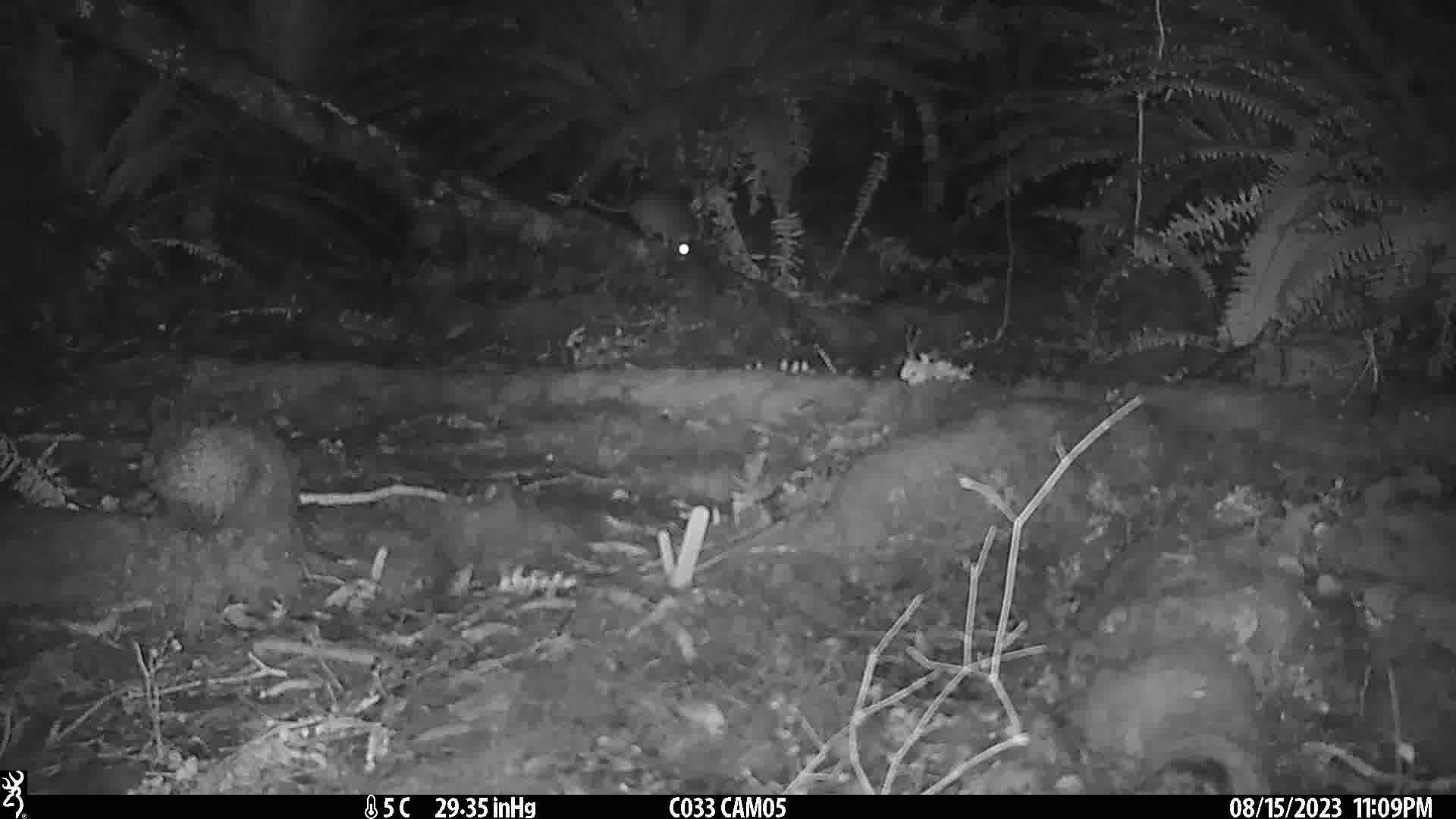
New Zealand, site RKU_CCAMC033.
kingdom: Animalia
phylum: Chordata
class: Mammalia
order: Rodentia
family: Muridae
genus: Rattus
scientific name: Rattus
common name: rat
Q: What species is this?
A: Rat (Rattus).